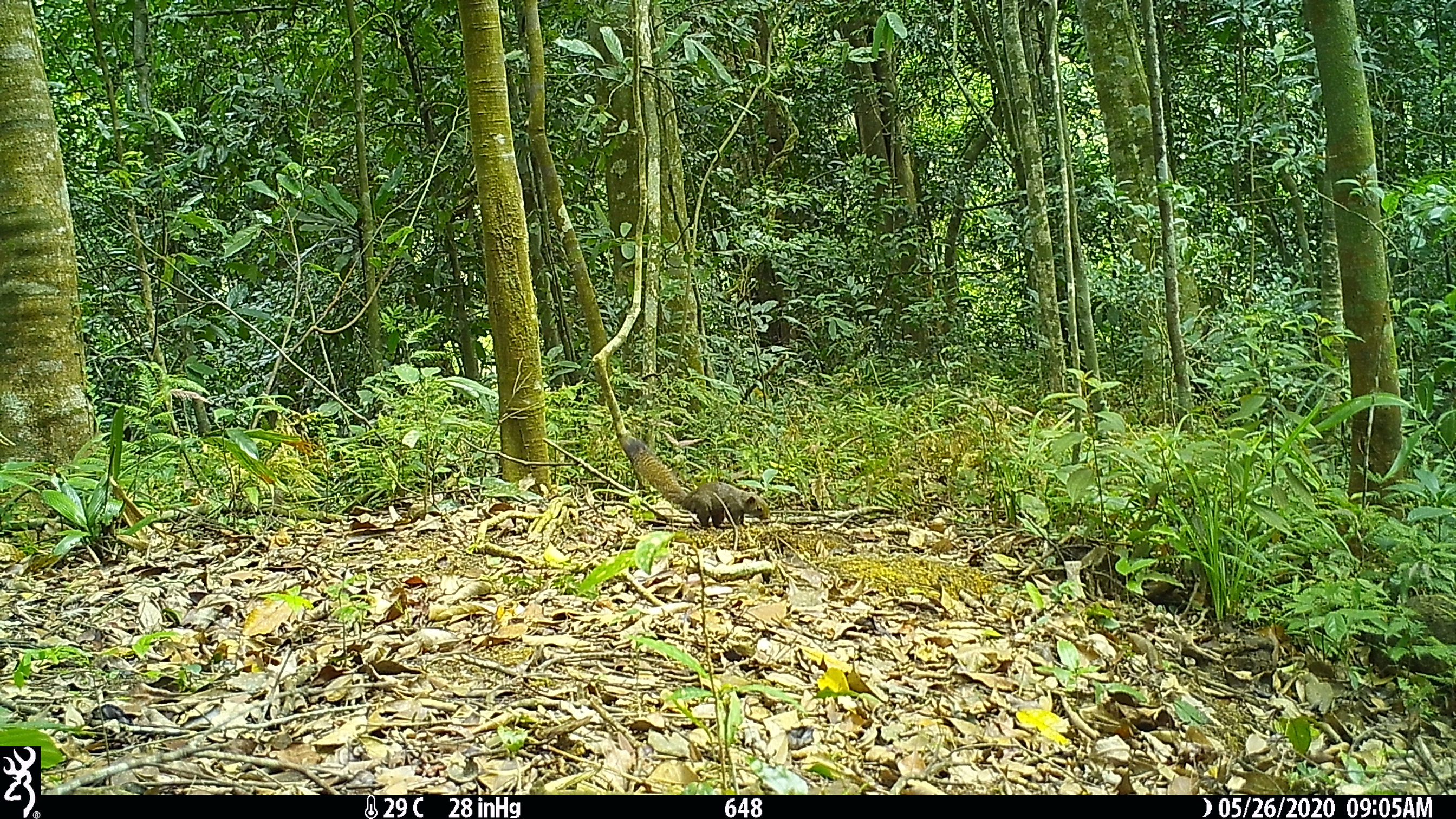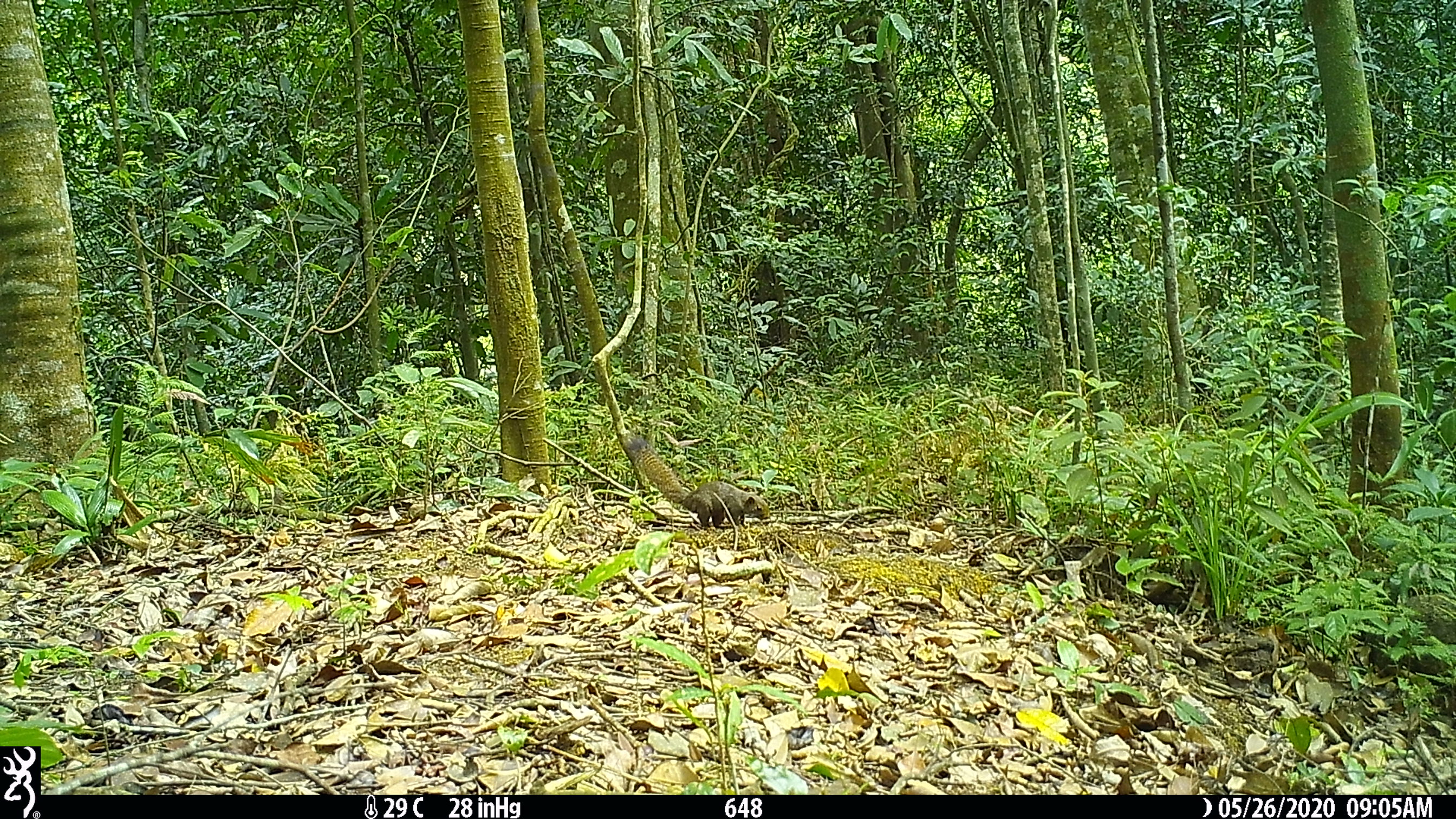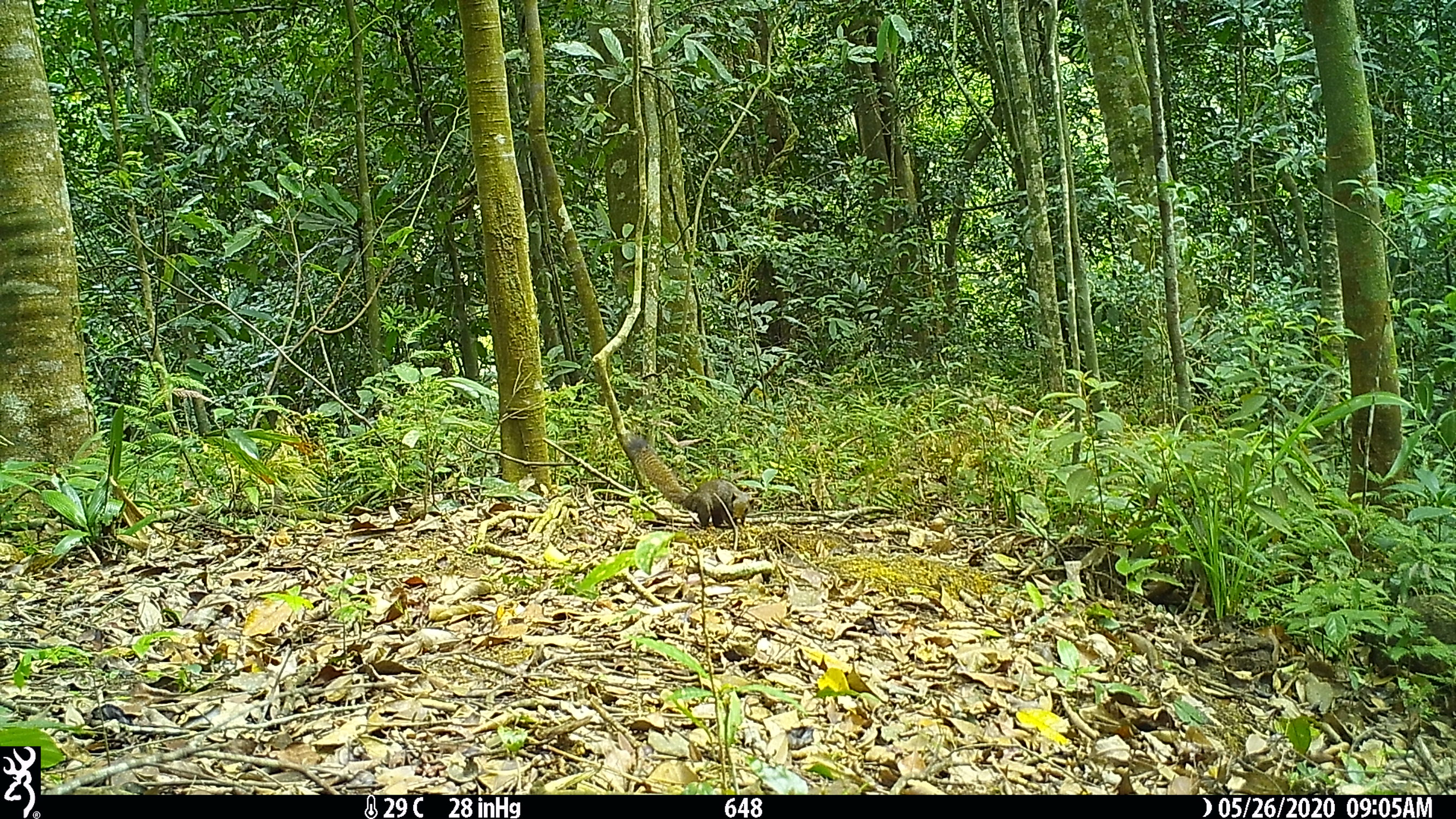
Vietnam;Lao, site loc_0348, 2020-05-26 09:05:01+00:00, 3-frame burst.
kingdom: Animalia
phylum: Chordata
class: Mammalia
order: Rodentia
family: Sciuridae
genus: Callosciurus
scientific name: Callosciurus erythraeus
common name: pallas's squirrel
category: pallass squirrel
Pallass squirrel (pallas's squirrel) (Callosciurus erythraeus). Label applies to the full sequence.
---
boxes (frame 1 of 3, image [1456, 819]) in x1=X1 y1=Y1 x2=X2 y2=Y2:
pallass squirrel: x1=619 y1=434 x2=770 y2=527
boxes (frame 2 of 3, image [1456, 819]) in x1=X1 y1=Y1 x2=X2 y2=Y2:
pallass squirrel: x1=627 y1=436 x2=770 y2=527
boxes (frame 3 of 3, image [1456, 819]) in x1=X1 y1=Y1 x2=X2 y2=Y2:
pallass squirrel: x1=627 y1=436 x2=754 y2=529